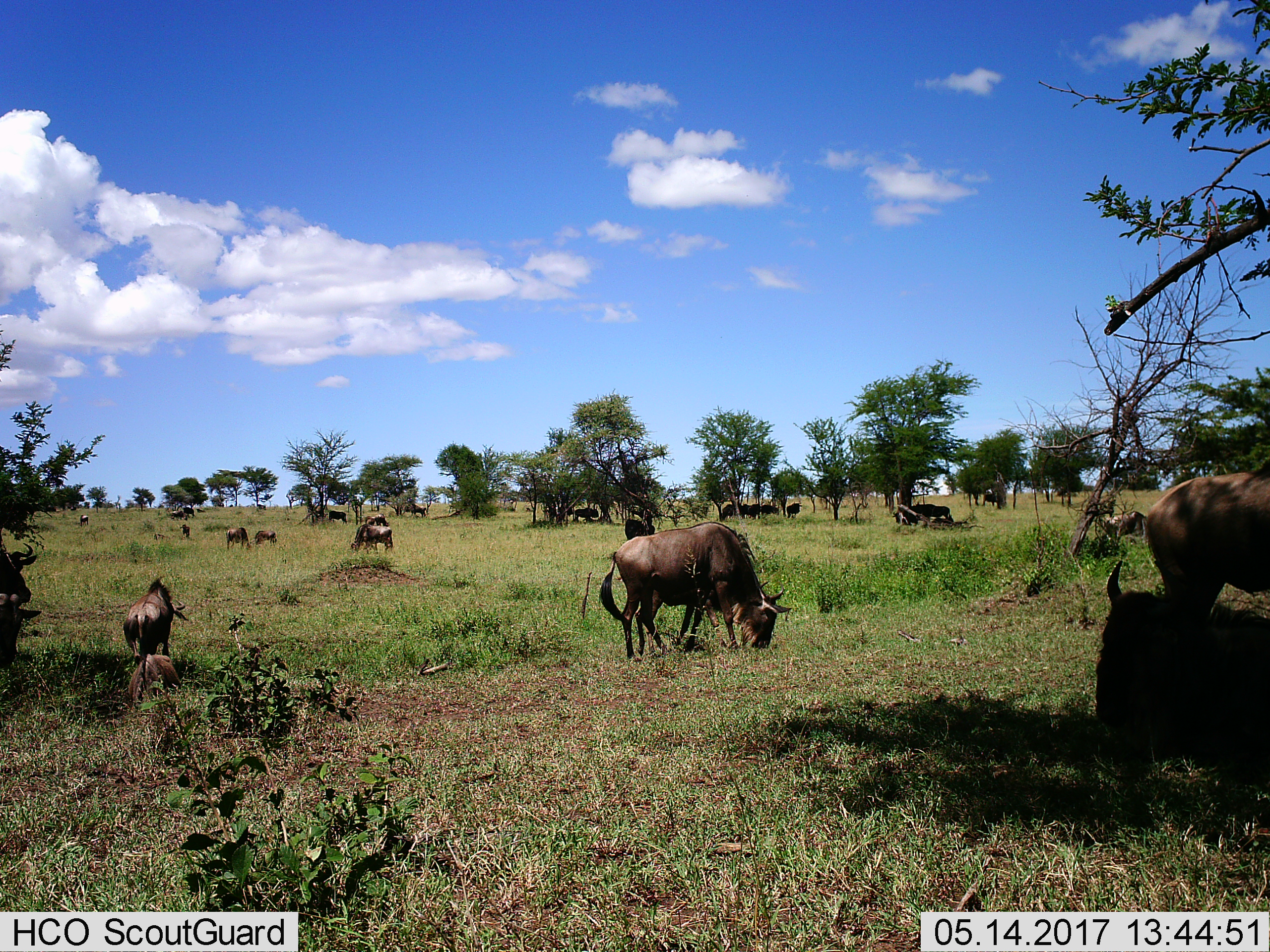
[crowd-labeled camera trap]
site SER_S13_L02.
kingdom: Animalia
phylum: Chordata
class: Mammalia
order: Artiodactyla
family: Bovidae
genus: Connochaetes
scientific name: Connochaetes taurinus taurinus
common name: blue wildebeest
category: wildebeestblue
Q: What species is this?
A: Wildebeestblue (blue wildebeest) (Connochaetes taurinus taurinus).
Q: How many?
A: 11-50.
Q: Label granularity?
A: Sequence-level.